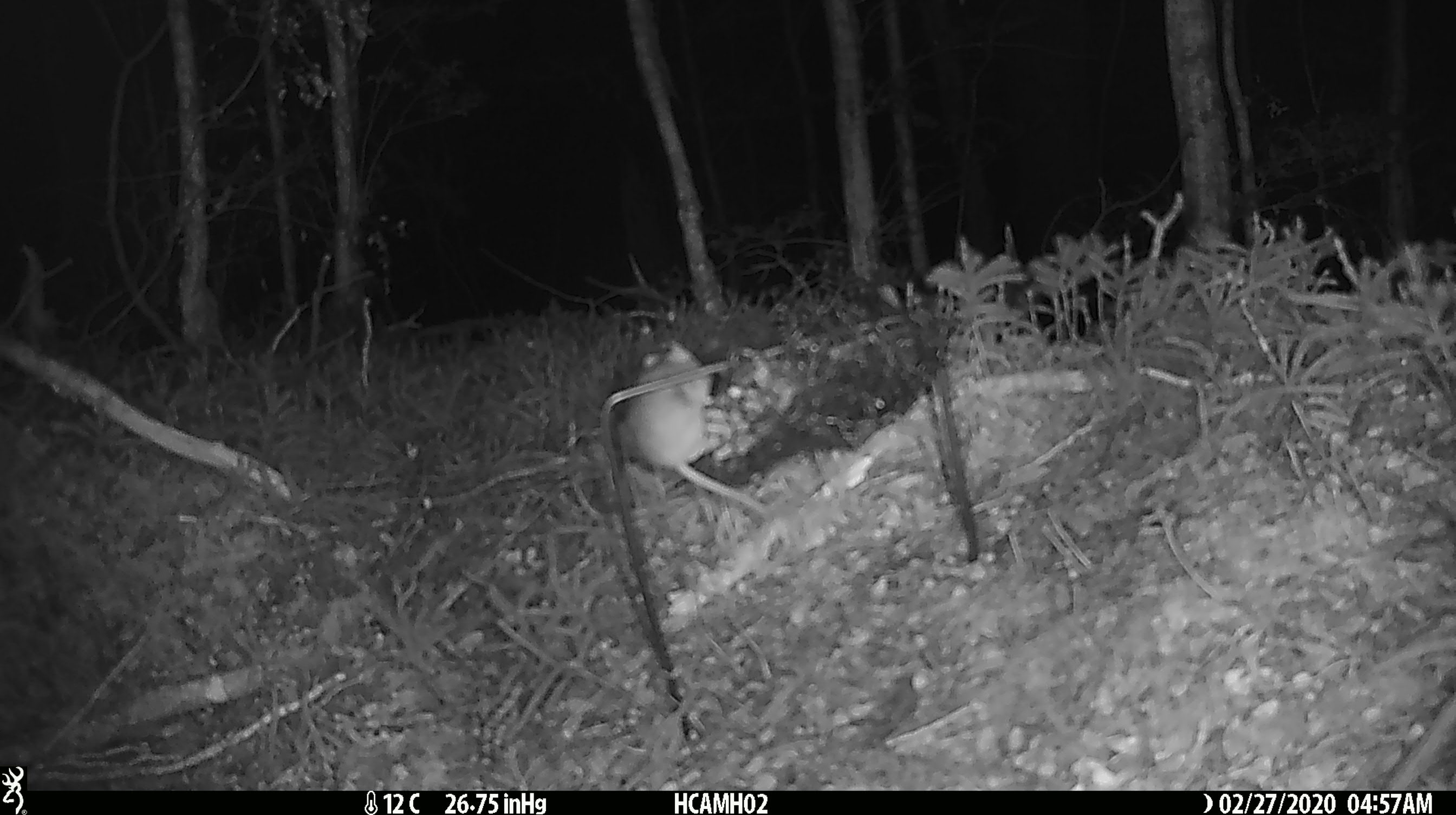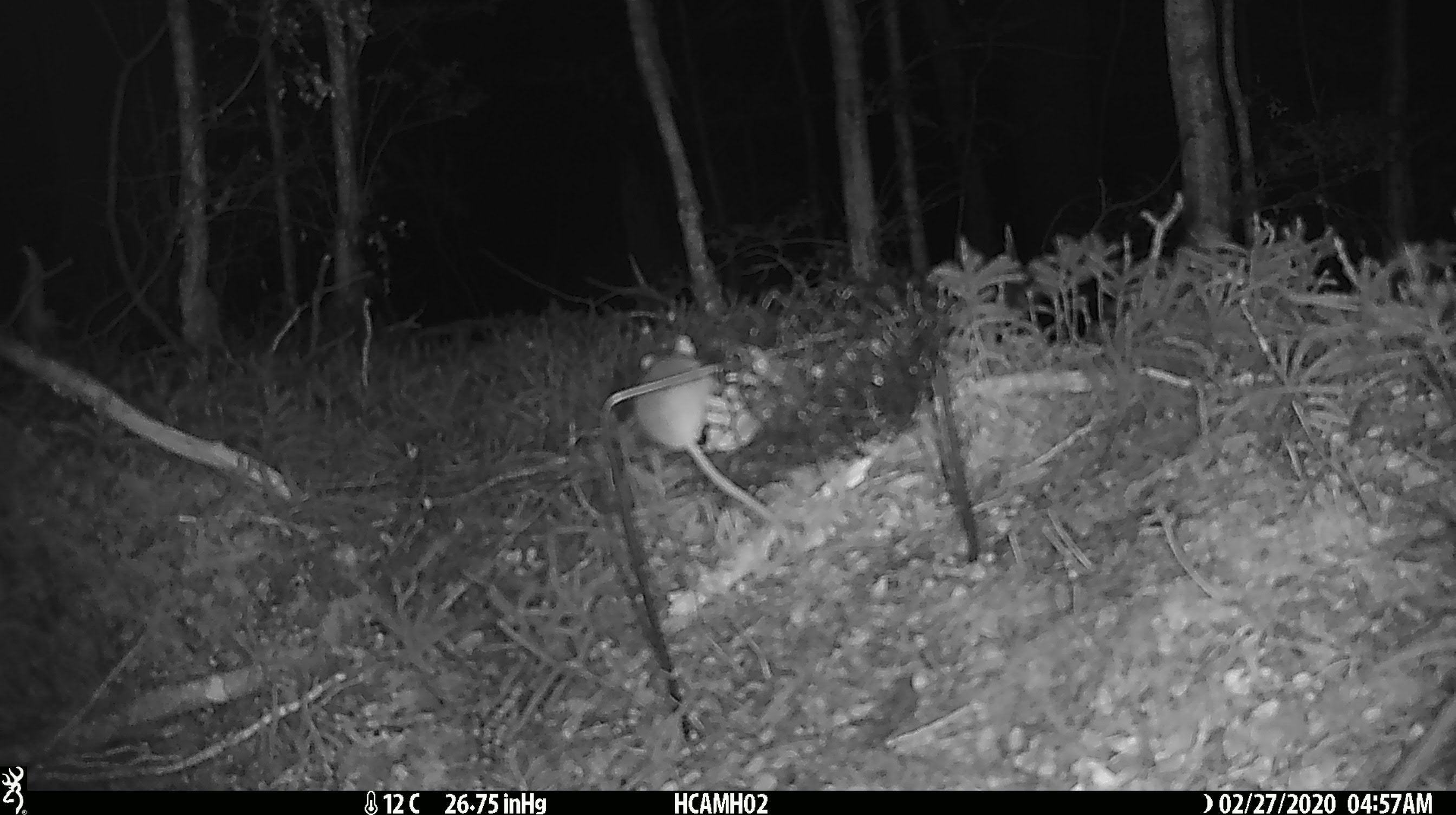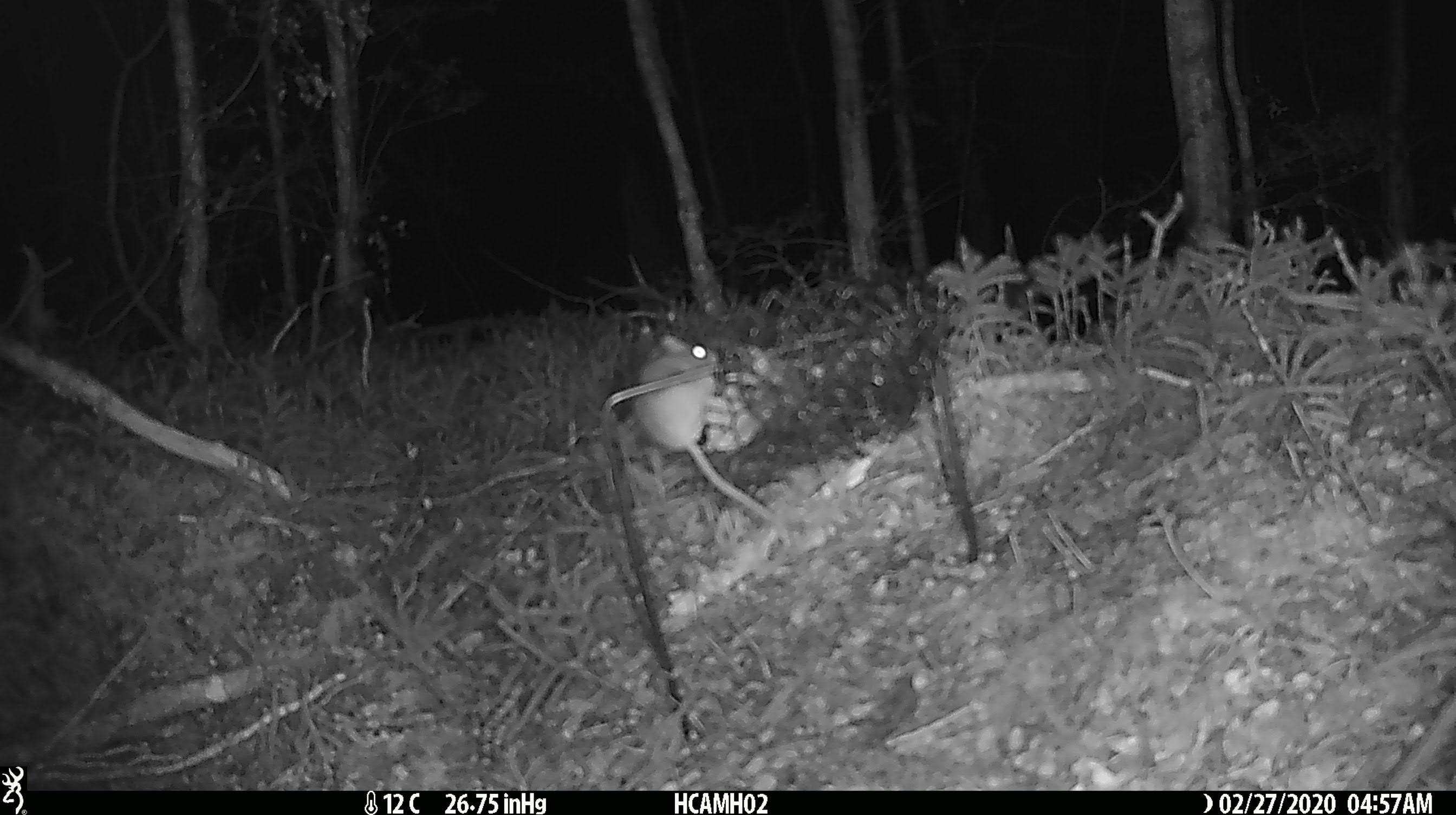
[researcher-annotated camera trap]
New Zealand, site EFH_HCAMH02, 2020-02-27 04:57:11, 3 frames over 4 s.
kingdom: Animalia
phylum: Chordata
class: Mammalia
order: Rodentia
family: Muridae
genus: Mus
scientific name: Mus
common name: mouse